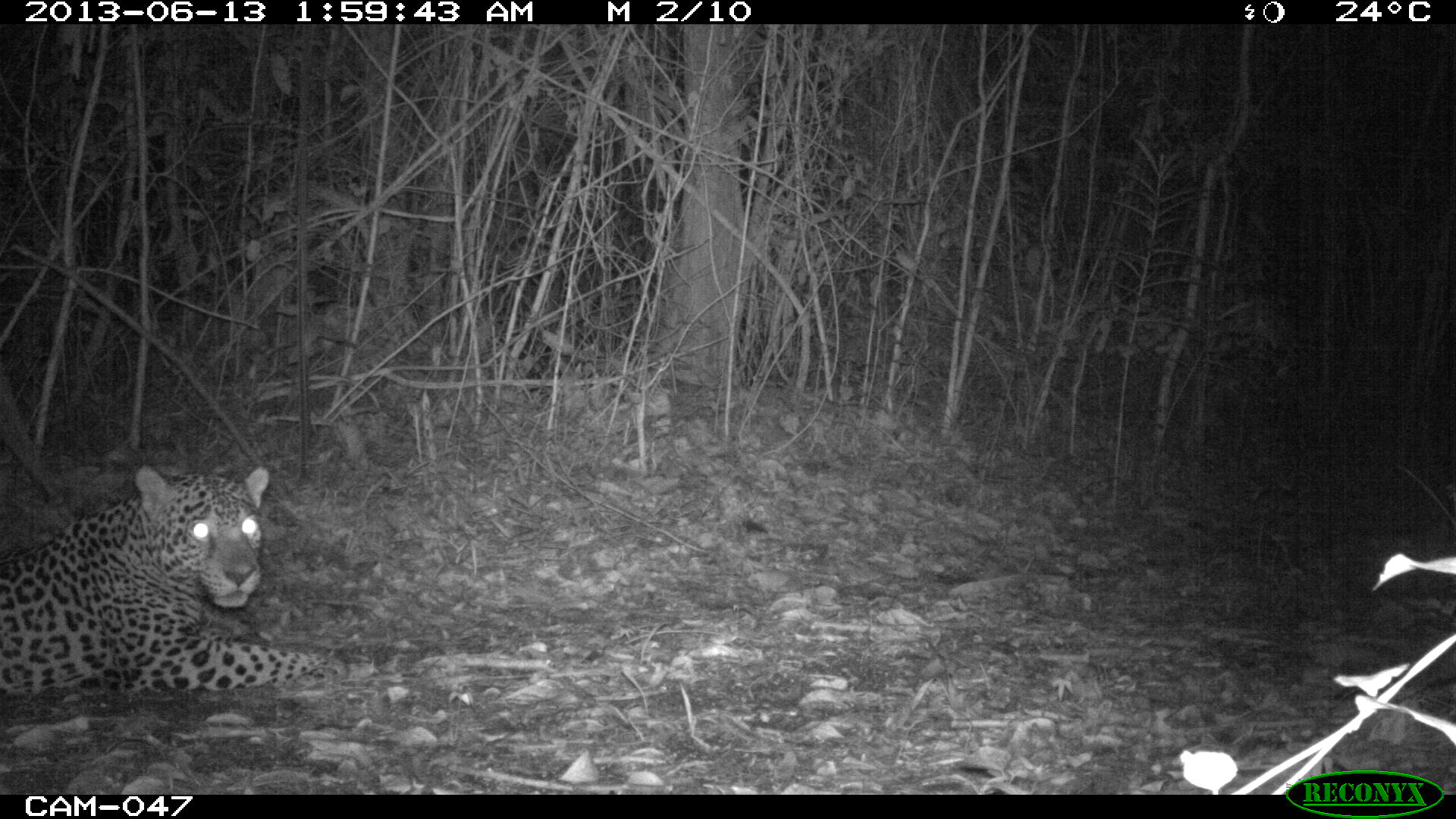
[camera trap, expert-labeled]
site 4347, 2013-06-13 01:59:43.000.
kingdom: Animalia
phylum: Chordata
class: Mammalia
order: Carnivora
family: Felidae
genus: Panthera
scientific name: Panthera onca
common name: jaguar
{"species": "Panthera onca (jaguar)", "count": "1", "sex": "male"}